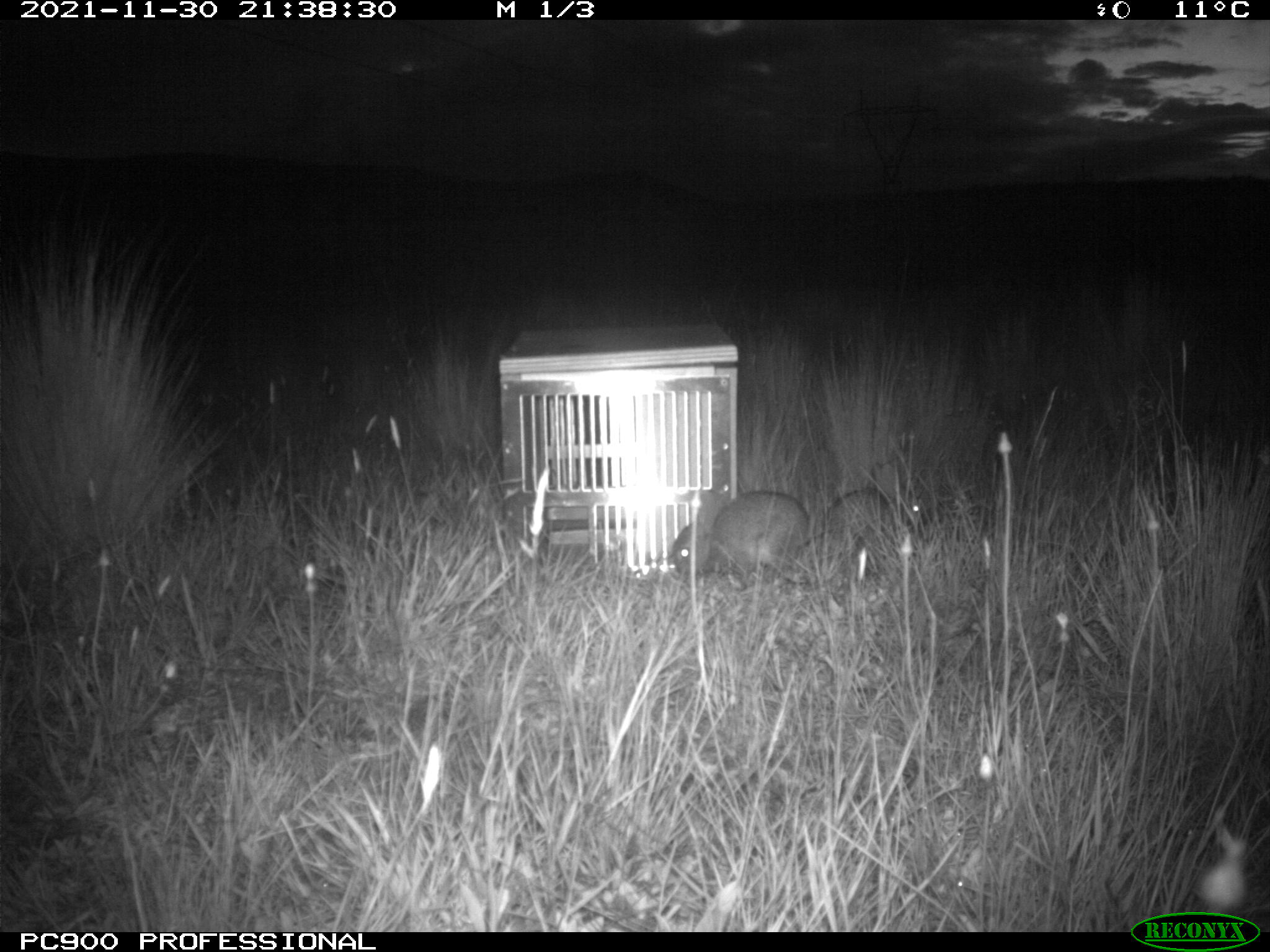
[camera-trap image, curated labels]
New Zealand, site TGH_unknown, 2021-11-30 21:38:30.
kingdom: Animalia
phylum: Chordata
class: Mammalia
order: Lagomorpha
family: Leporidae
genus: Oryctolagus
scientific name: Oryctolagus cuniculus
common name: european rabbit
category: rabbit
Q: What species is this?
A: Rabbit (european rabbit) (Oryctolagus cuniculus).